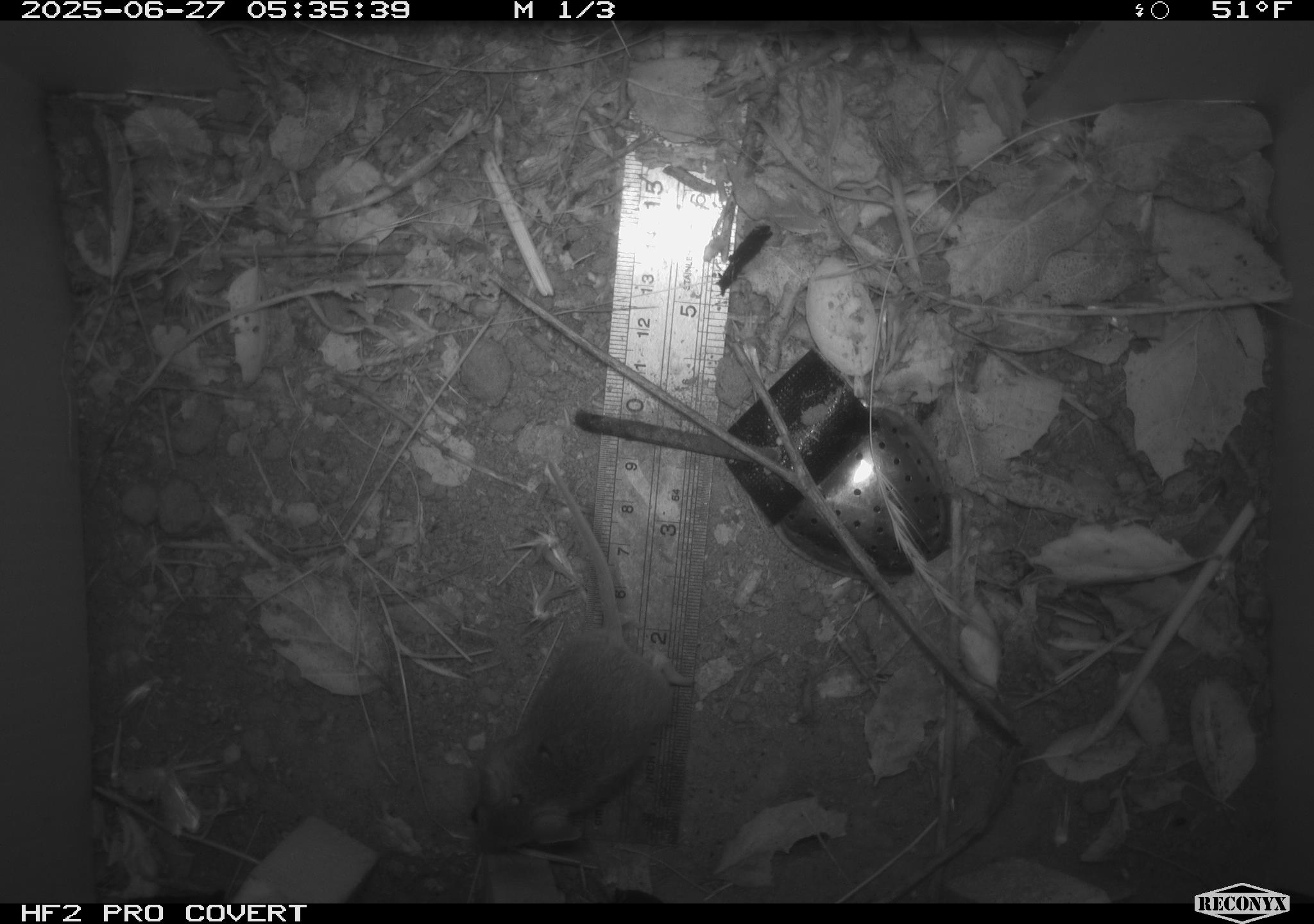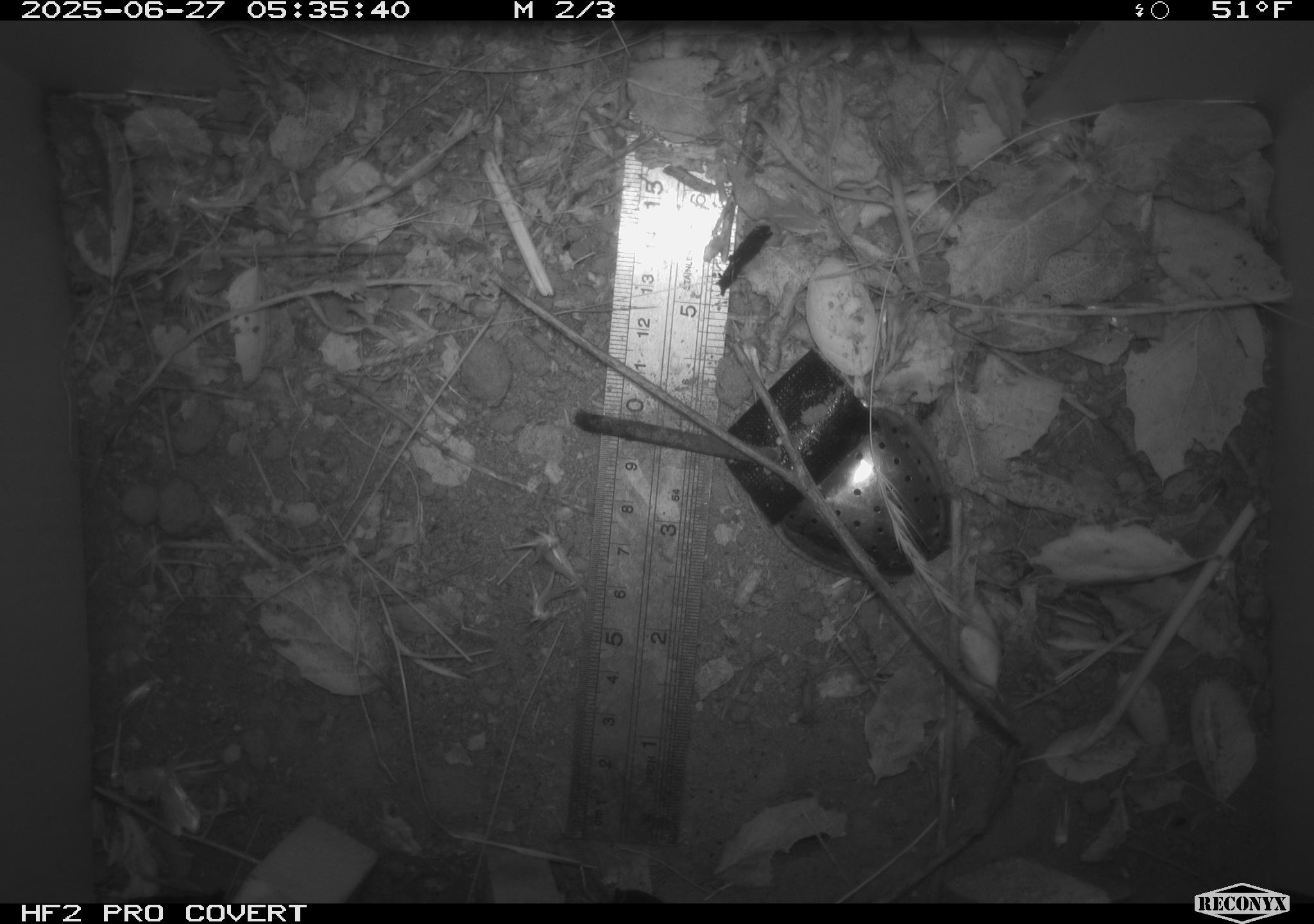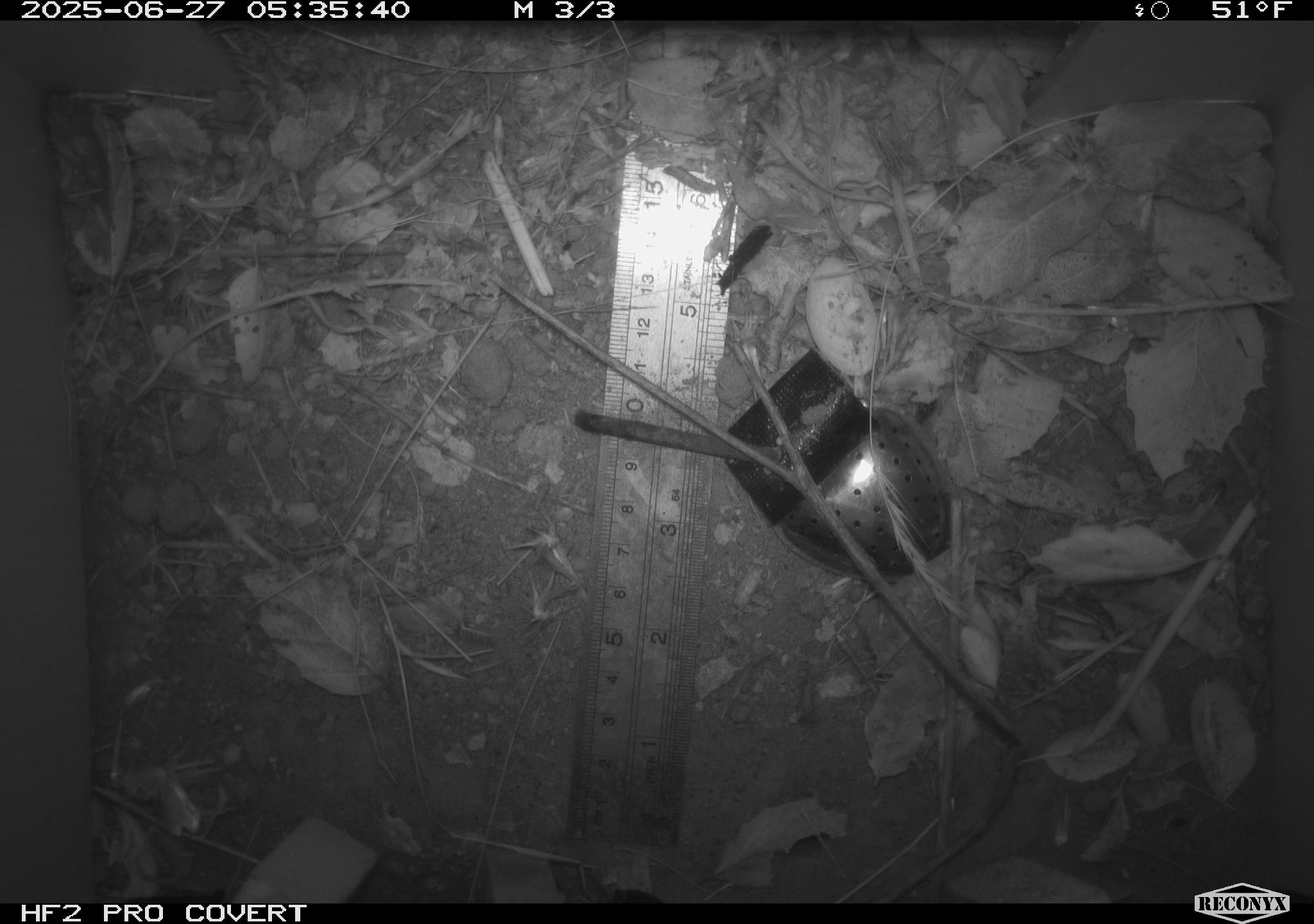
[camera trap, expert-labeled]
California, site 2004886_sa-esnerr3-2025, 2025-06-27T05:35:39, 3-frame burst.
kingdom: Animalia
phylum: Chordata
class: Mammalia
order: Rodentia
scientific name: Rodentia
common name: rodent